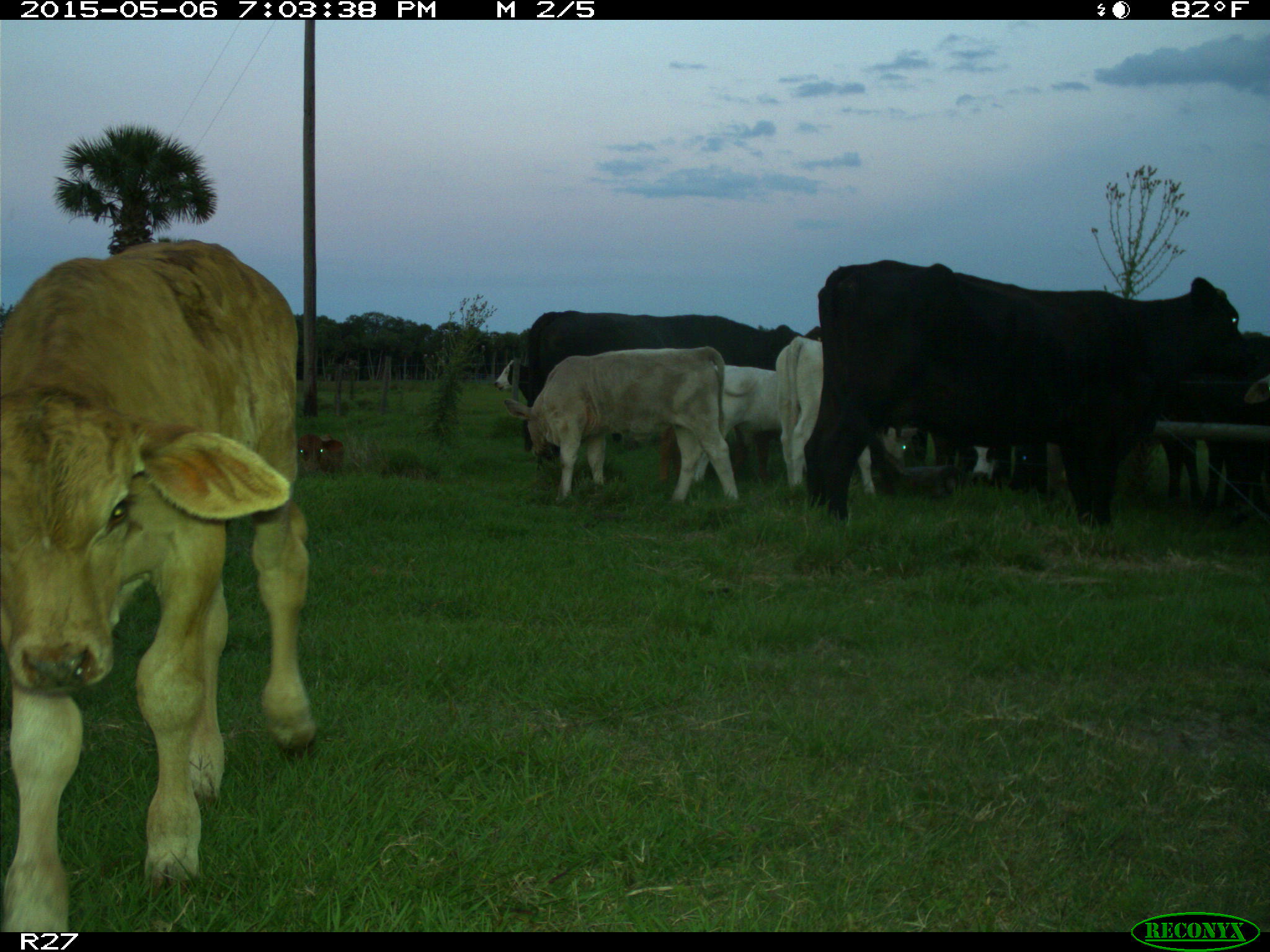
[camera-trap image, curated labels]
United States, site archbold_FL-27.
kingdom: Animalia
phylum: Chordata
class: Mammalia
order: Artiodactyla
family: Bovidae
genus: Bos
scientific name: Bos taurus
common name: domestic cow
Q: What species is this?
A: Bos taurus (domestic cow).